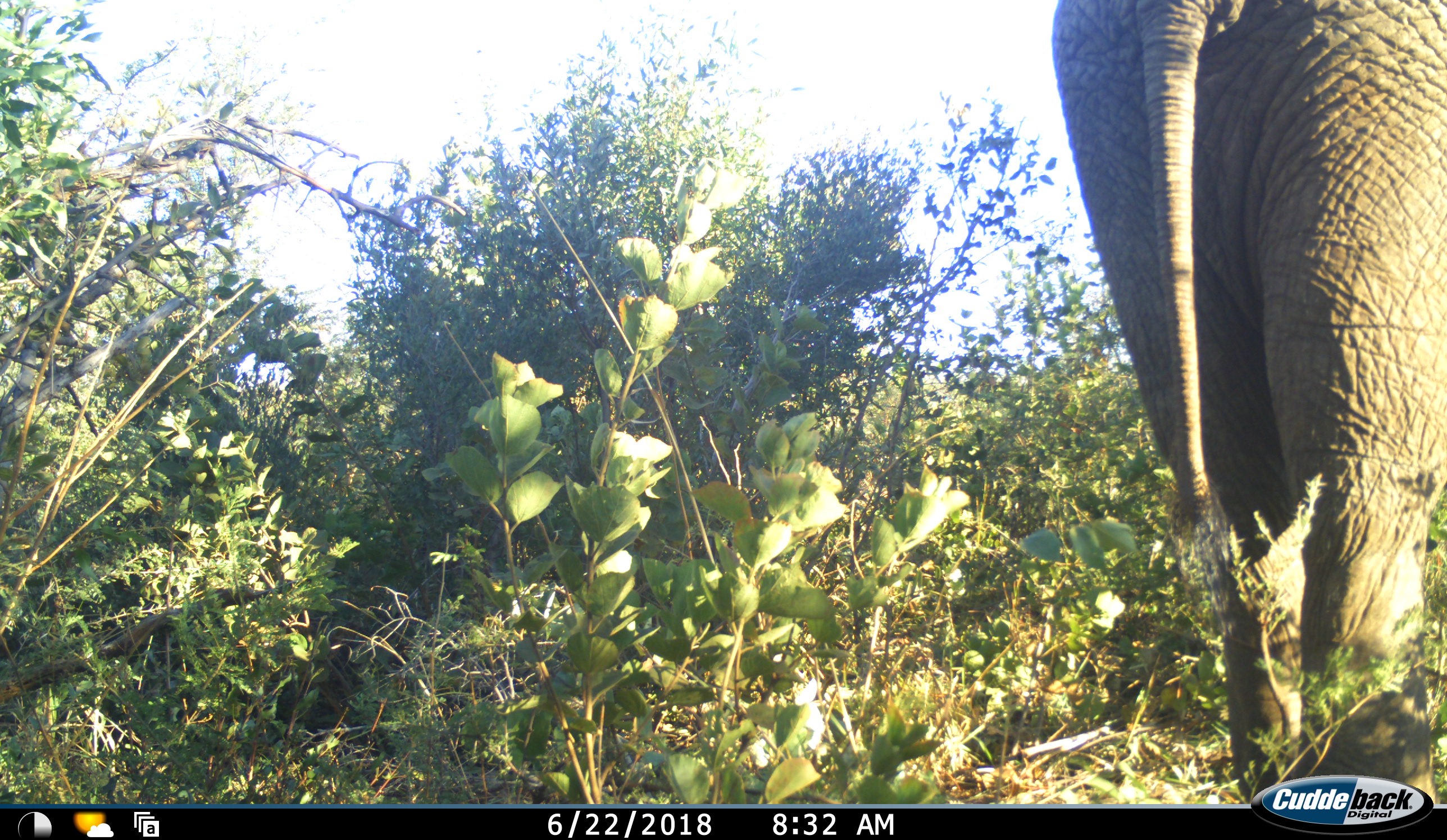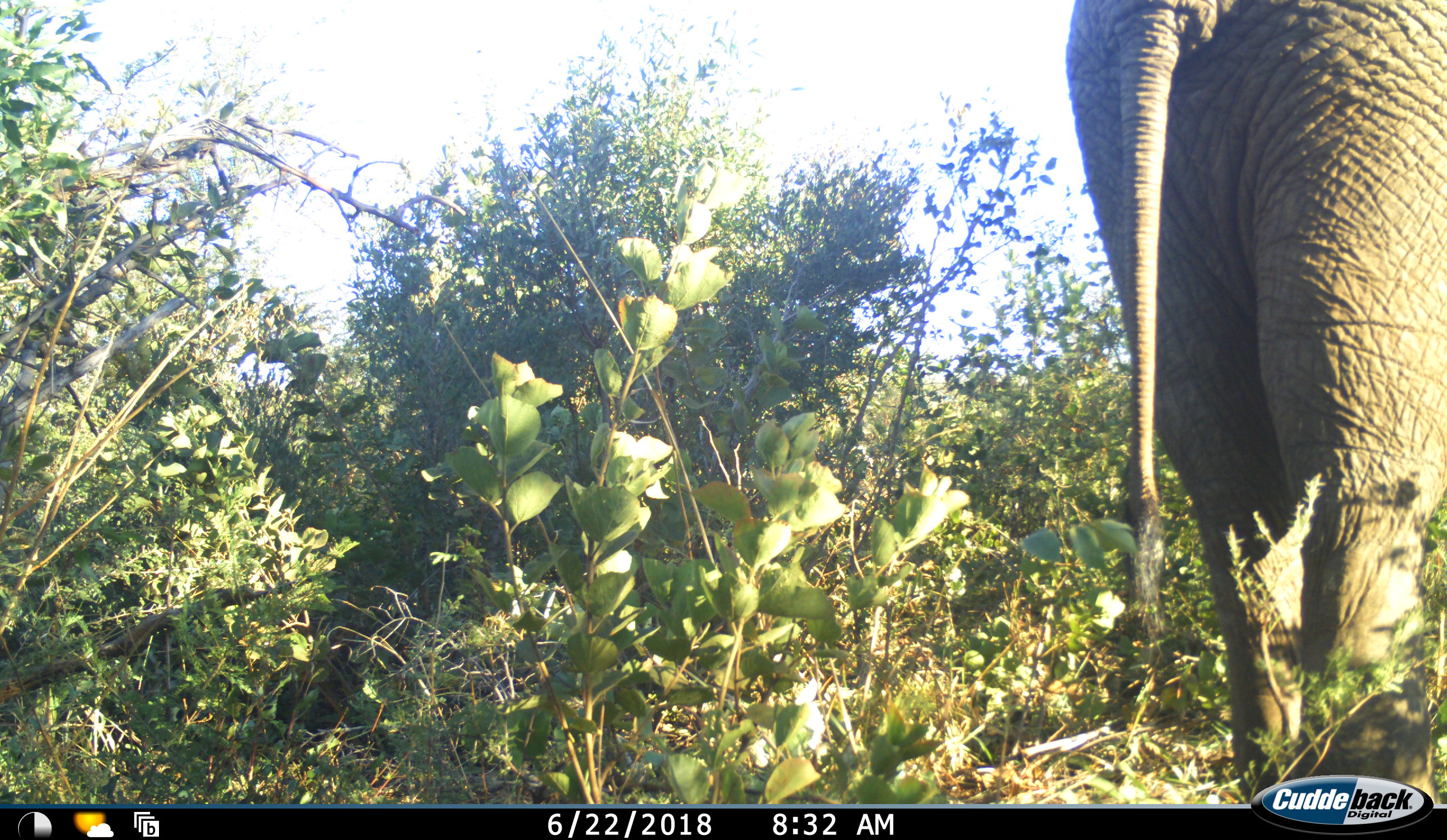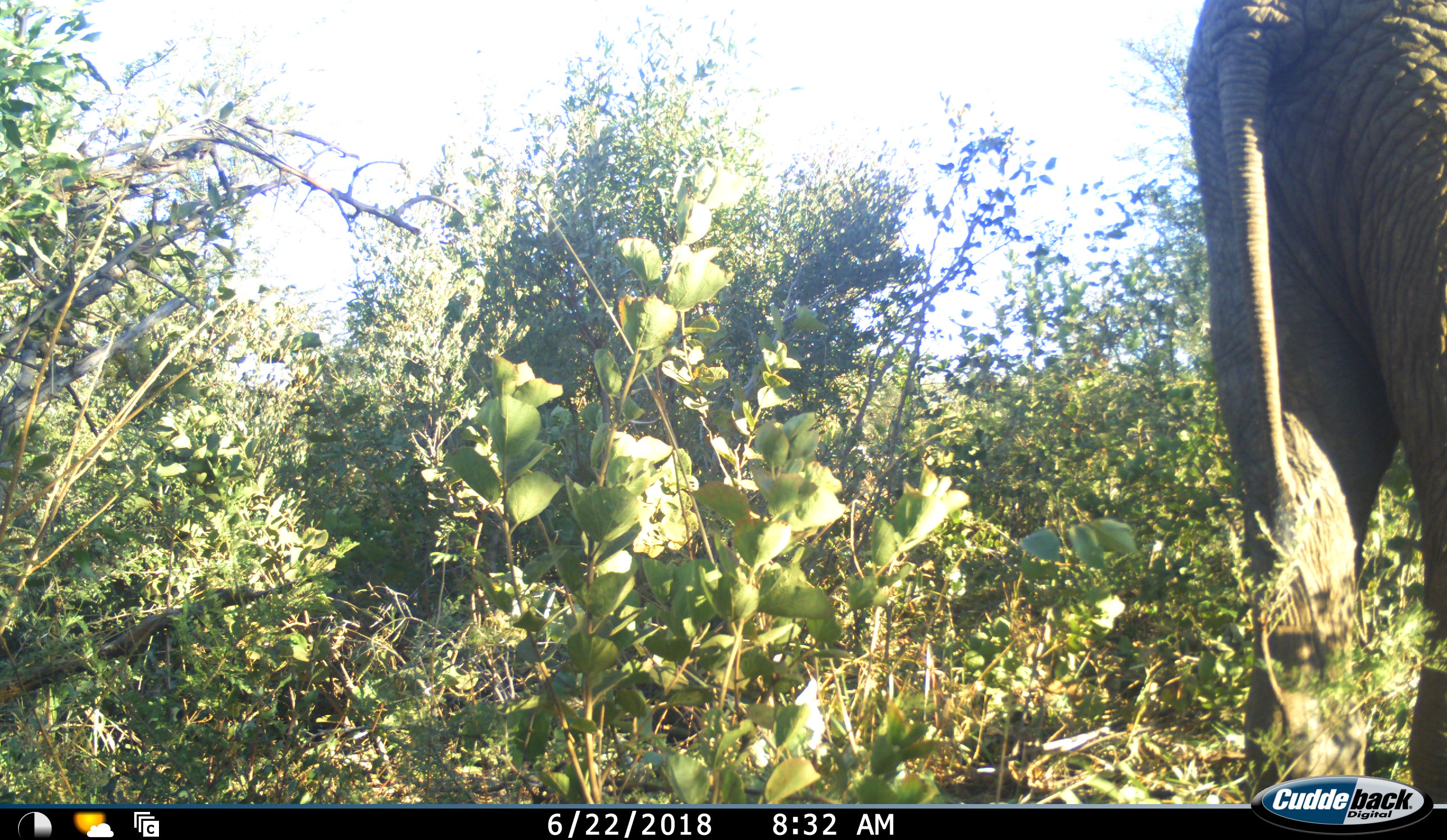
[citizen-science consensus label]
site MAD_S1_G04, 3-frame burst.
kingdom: Animalia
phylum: Chordata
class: Mammalia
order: Proboscidea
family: Elephantidae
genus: Loxodonta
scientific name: Loxodonta africana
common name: african bush elephant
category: elephant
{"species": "elephant (african bush elephant) (Loxodonta africana)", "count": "1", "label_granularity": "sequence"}